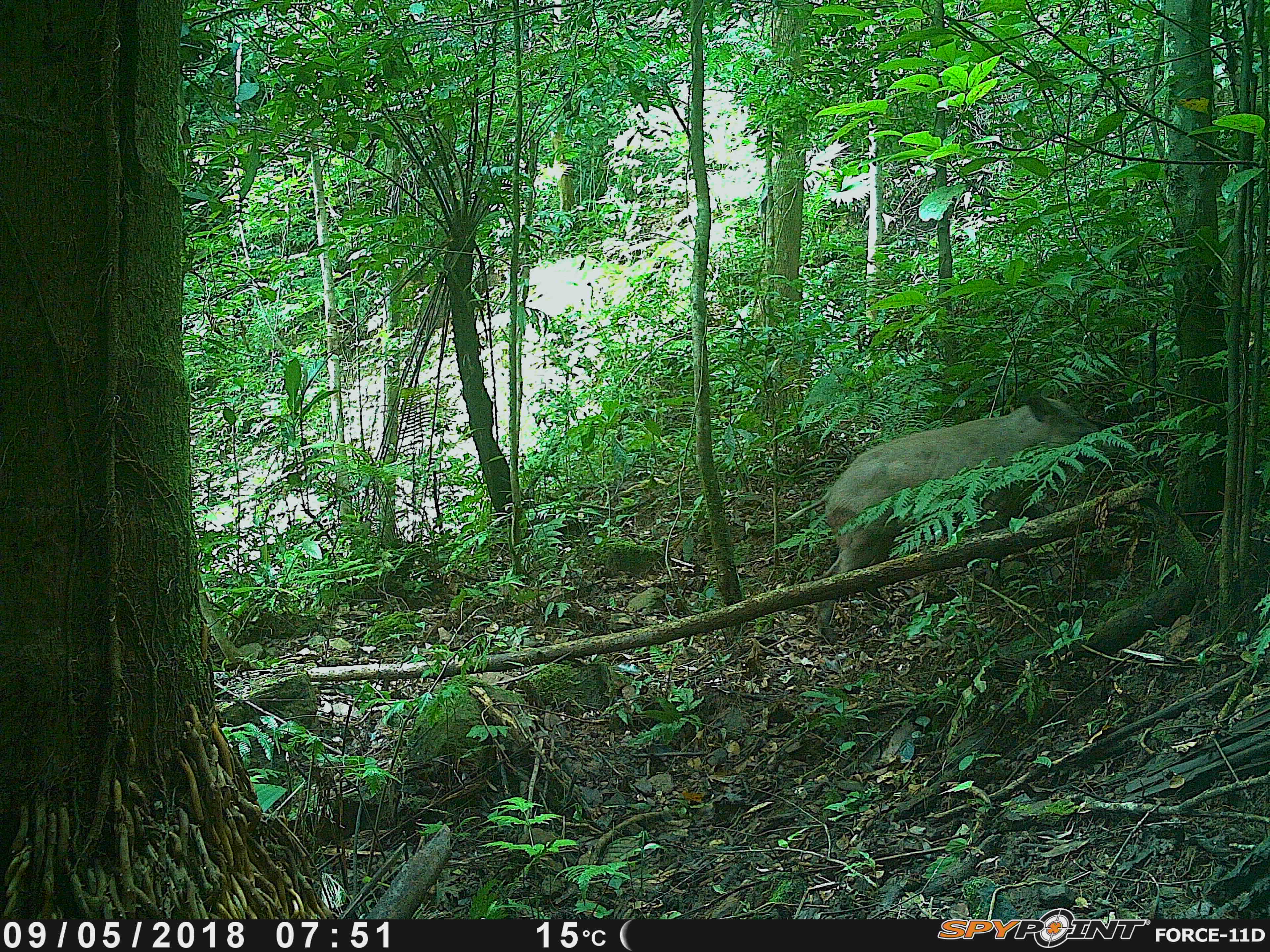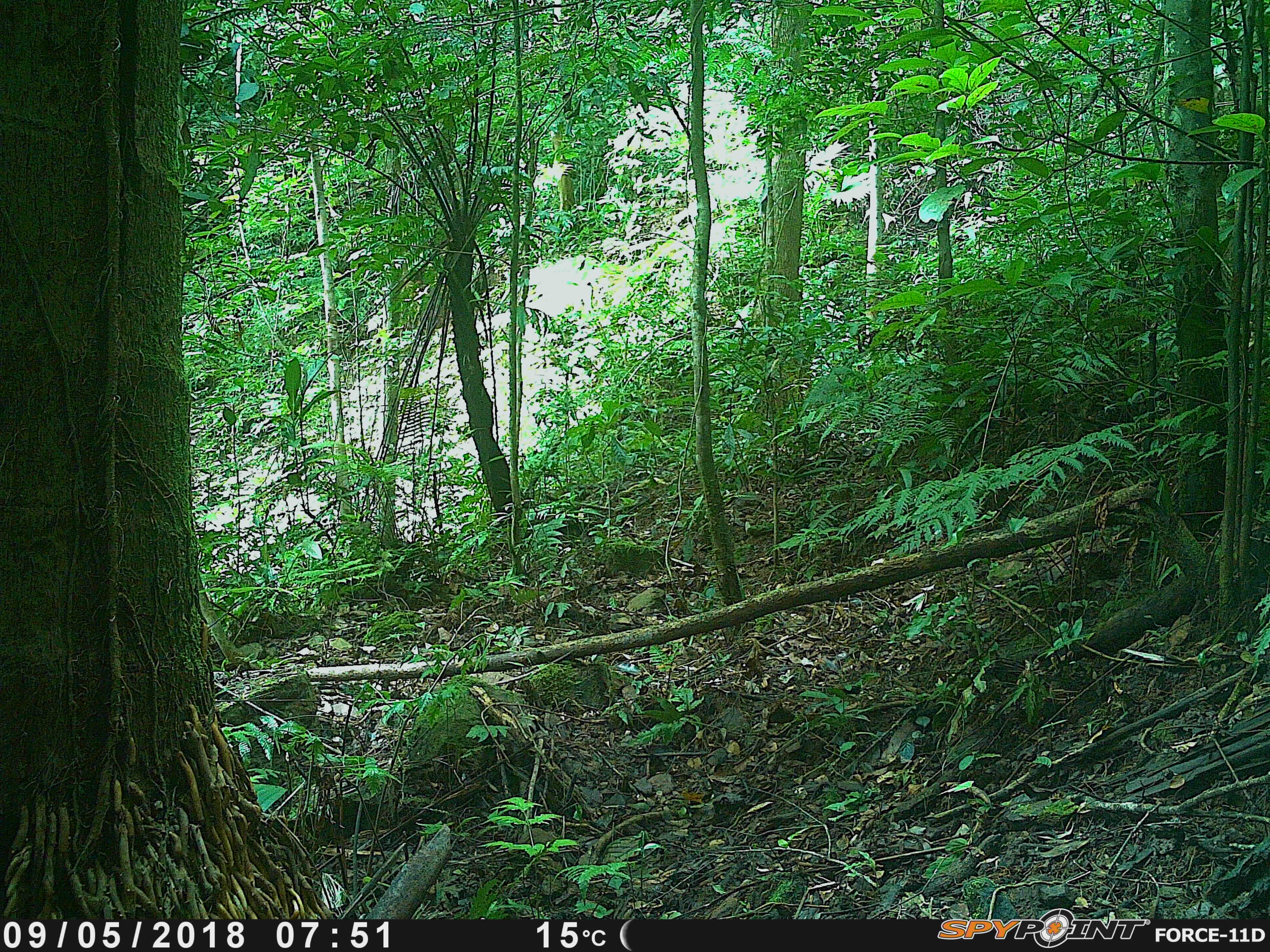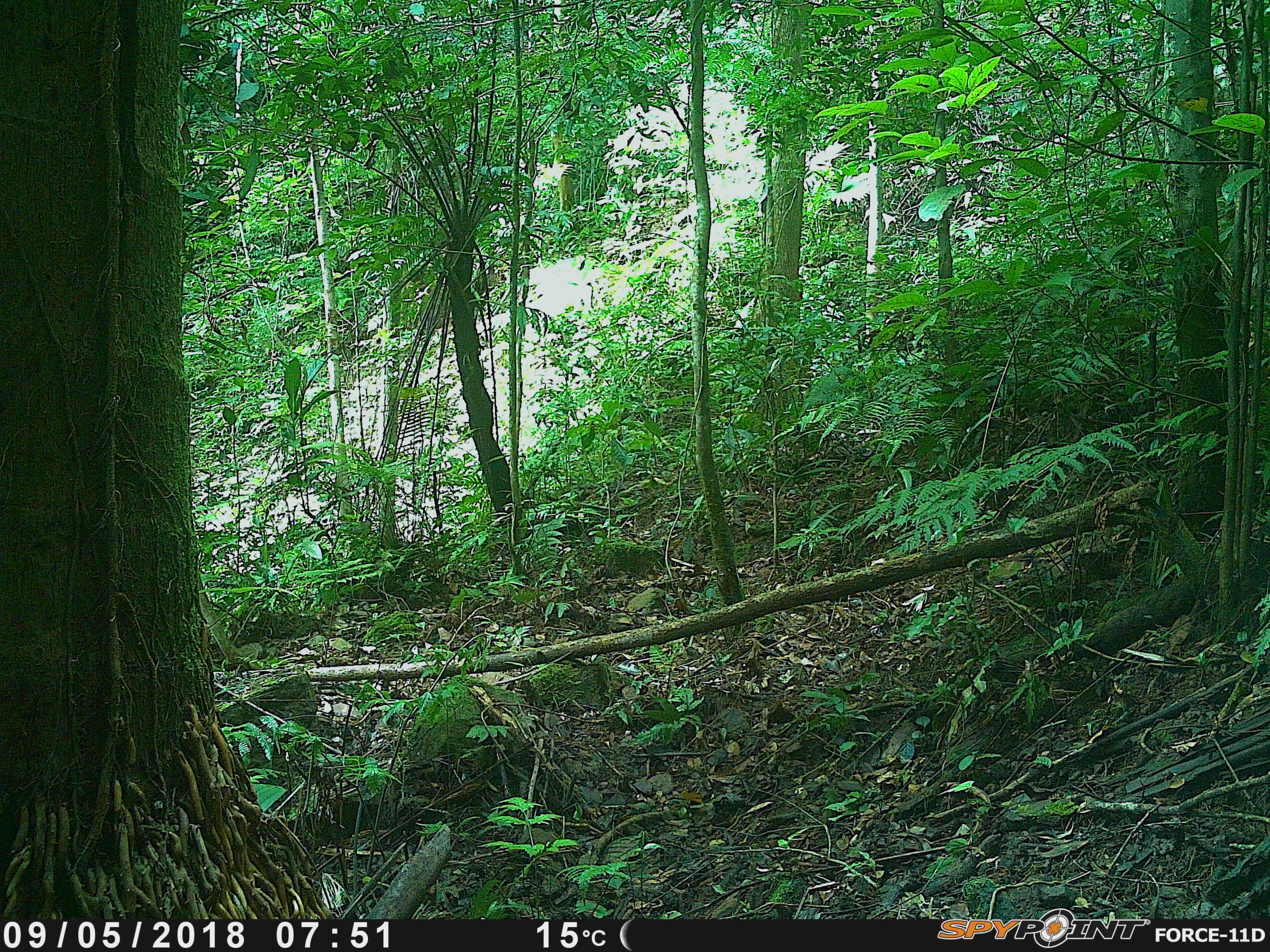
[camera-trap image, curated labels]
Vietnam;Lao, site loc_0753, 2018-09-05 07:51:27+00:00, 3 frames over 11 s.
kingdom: Animalia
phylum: Chordata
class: Mammalia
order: Artiodactyla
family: Suidae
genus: Sus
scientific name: Sus scrofa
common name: eurasian wild pig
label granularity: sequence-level